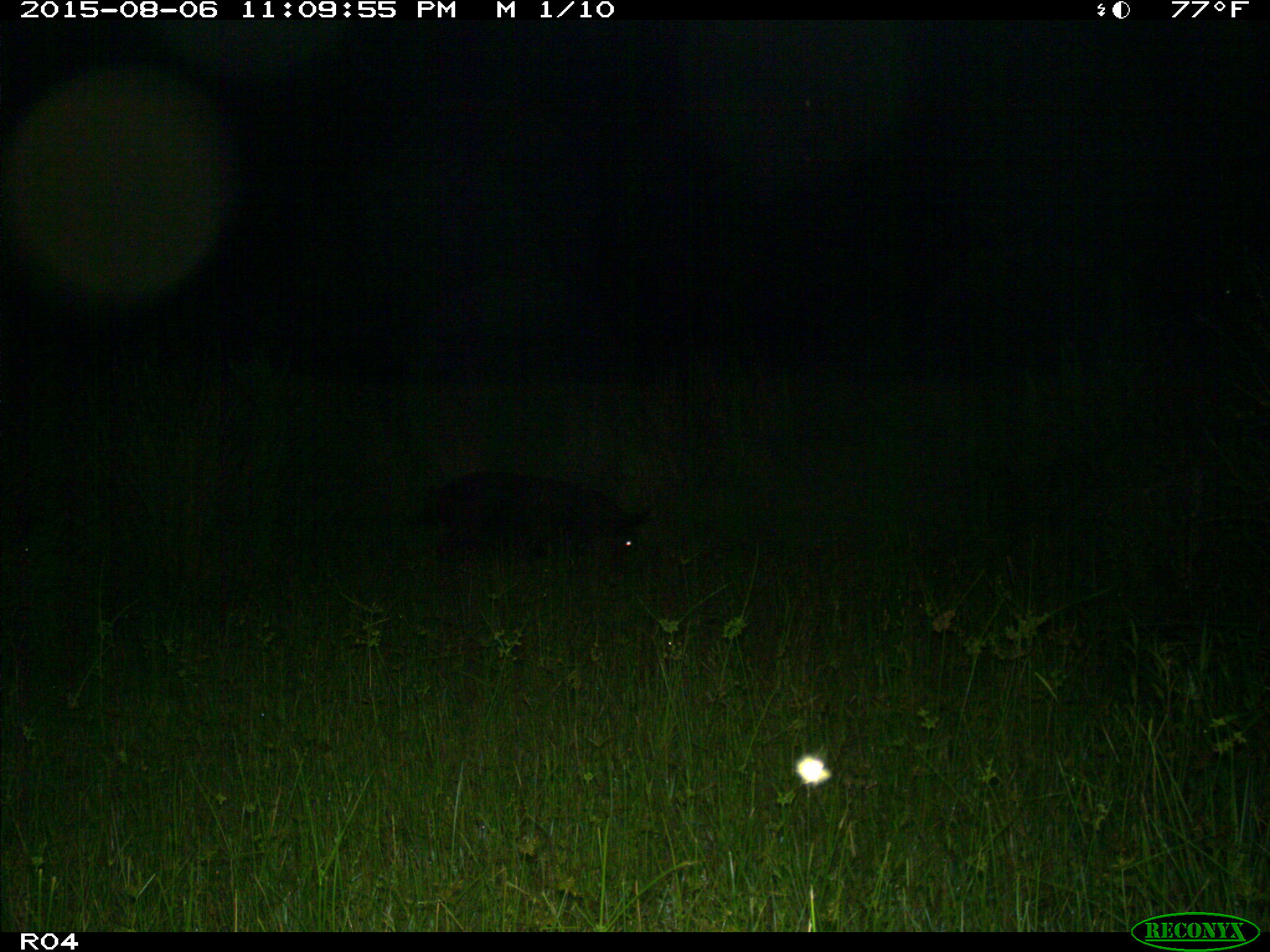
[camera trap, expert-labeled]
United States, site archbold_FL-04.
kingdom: Animalia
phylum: Chordata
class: Mammalia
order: Artiodactyla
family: Suidae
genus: Sus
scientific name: Sus scrofa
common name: wild boar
Sus scrofa (wild boar).